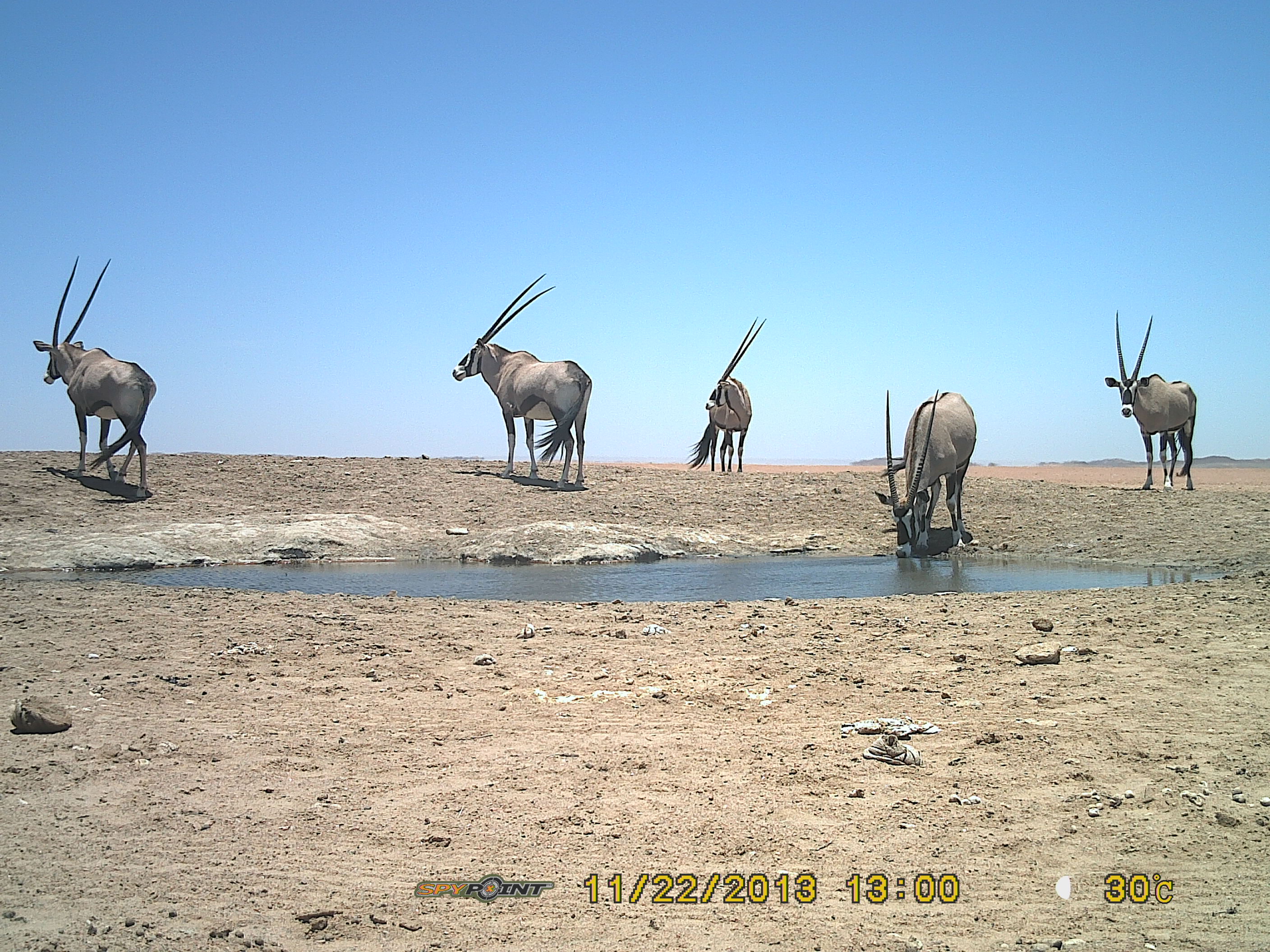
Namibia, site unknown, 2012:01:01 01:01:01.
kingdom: Animalia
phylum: Chordata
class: Mammalia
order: Artiodactyla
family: Bovidae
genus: Oryx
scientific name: Oryx gazella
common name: gemsbok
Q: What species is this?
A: Oryx gazella (gemsbok).